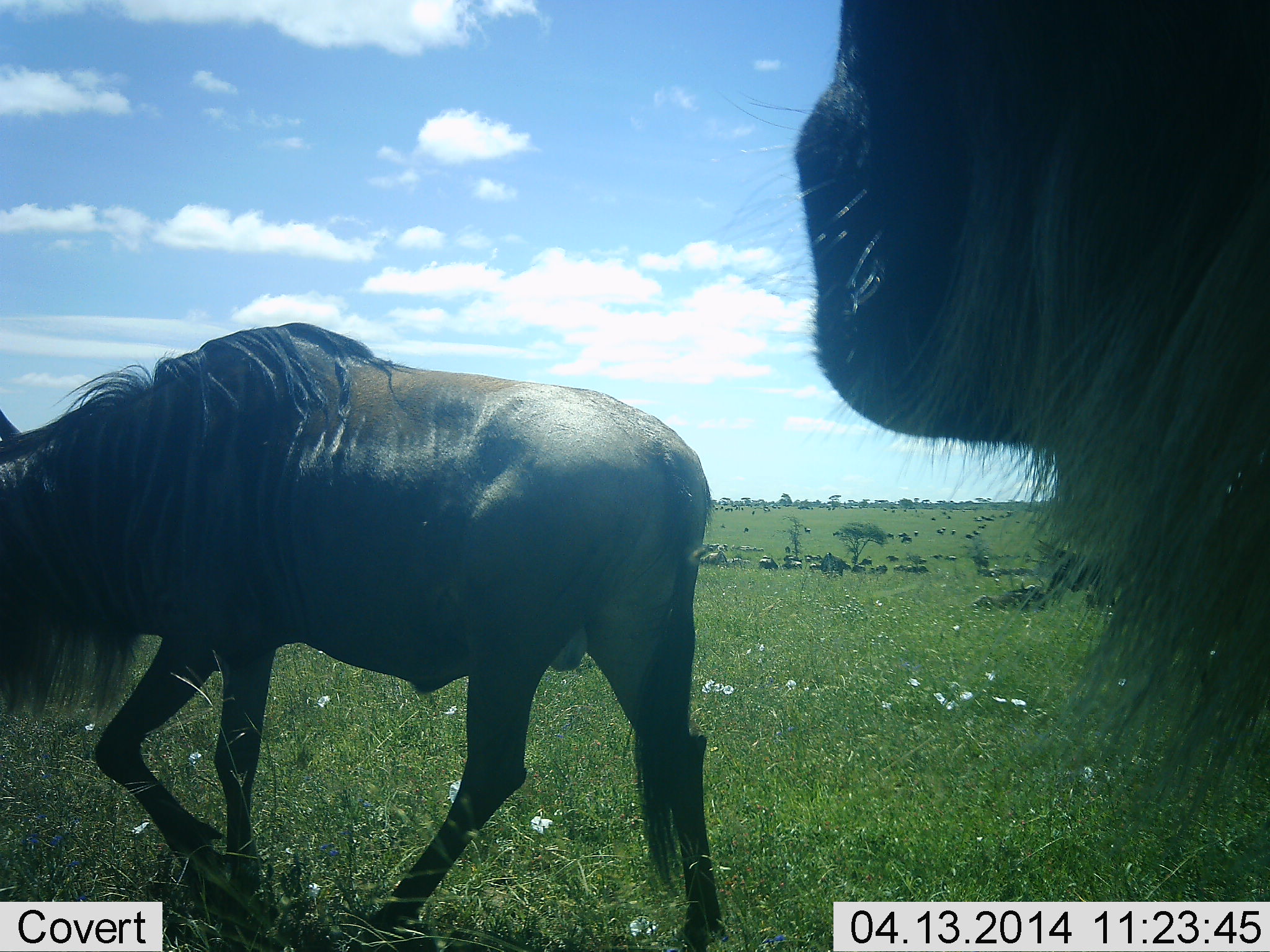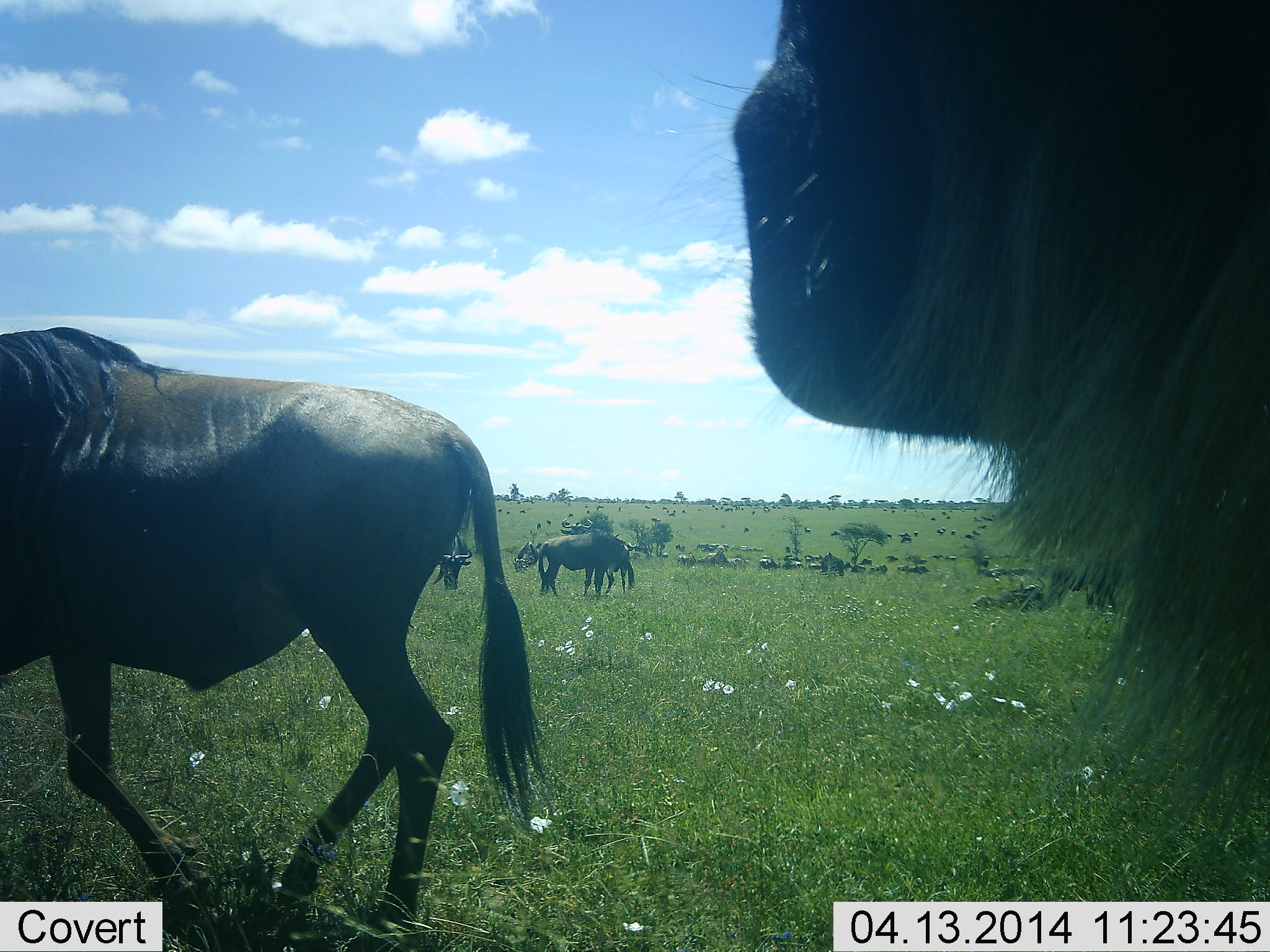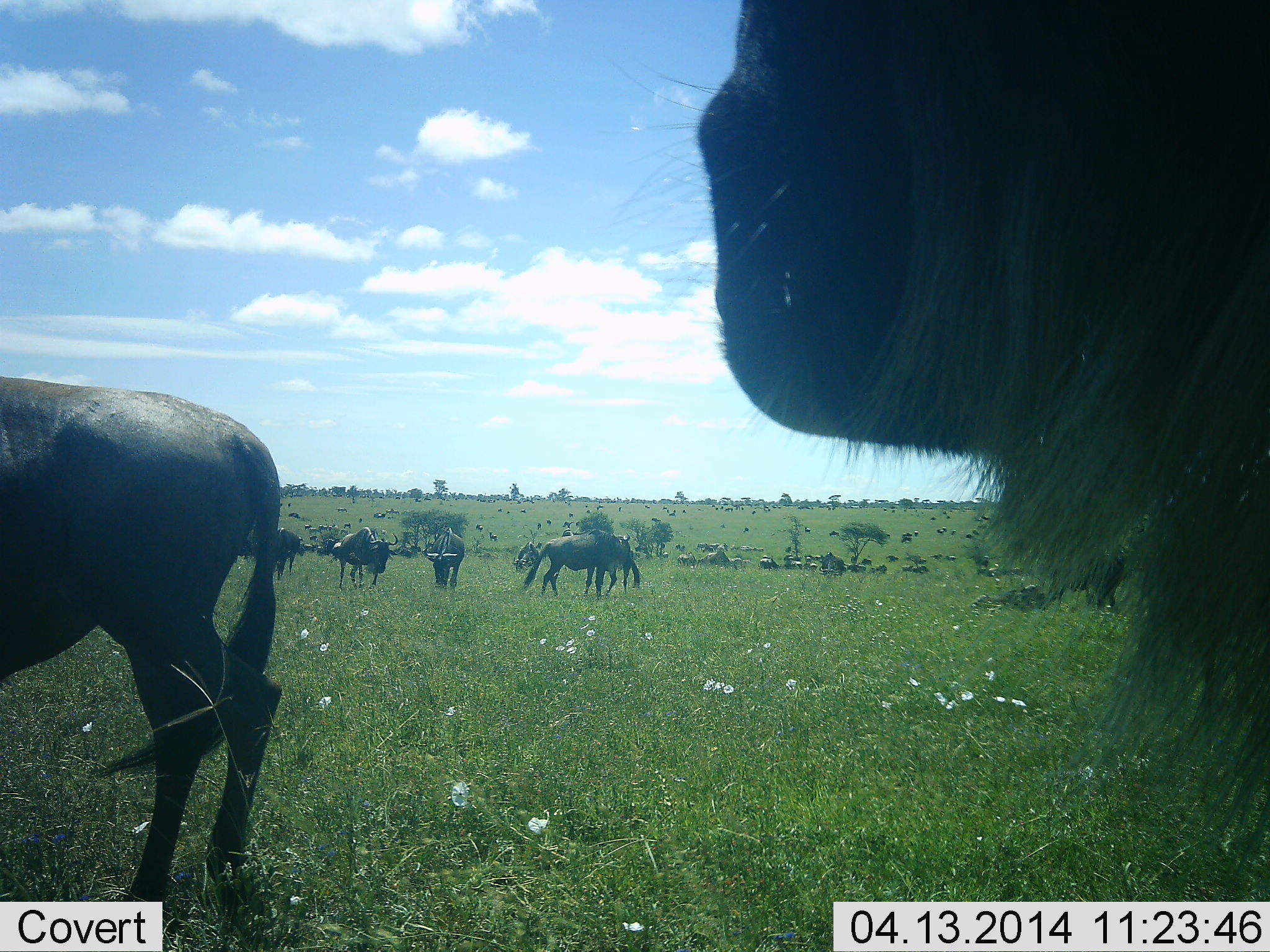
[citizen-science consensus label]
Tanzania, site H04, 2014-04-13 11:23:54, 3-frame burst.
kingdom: Animalia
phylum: Chordata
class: Mammalia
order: Artiodactyla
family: Bovidae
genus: Connochaetes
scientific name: Connochaetes taurinus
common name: blue wildebeest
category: wildebeest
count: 11-50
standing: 80%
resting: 20%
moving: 60%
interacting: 10%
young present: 0%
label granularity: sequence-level